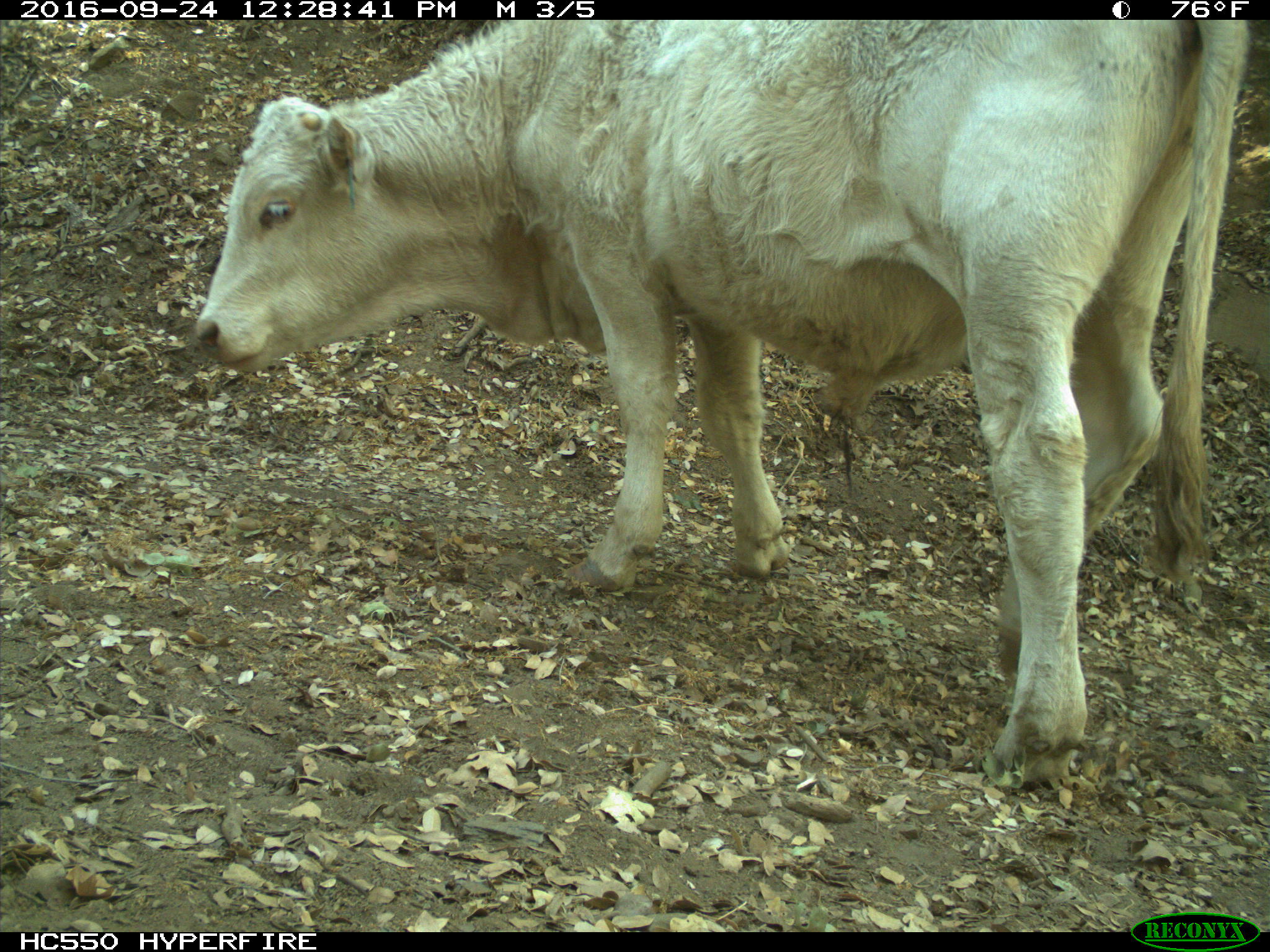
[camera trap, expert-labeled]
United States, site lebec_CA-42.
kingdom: Animalia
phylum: Chordata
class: Mammalia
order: Artiodactyla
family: Bovidae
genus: Bos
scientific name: Bos taurus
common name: domestic cow